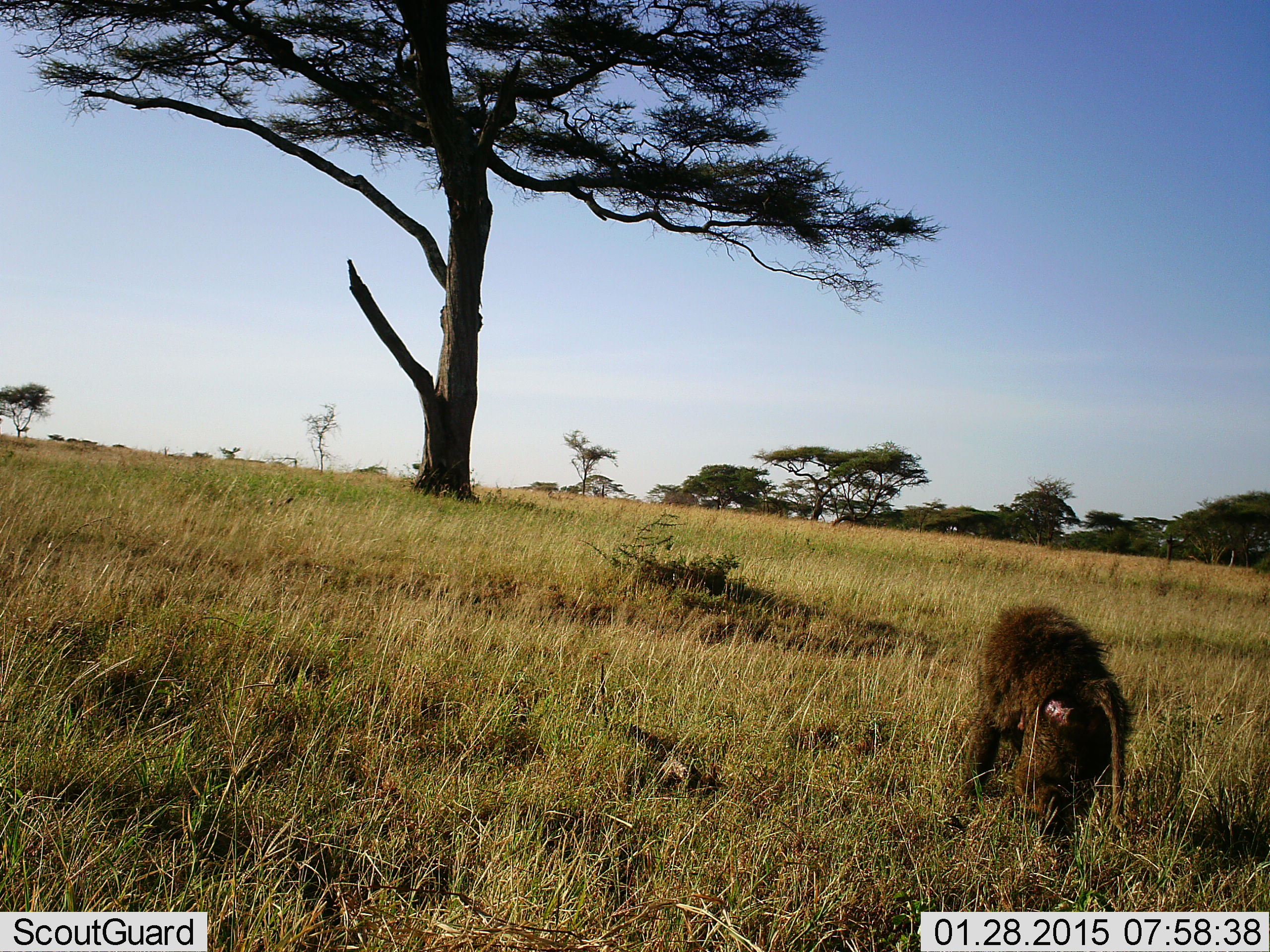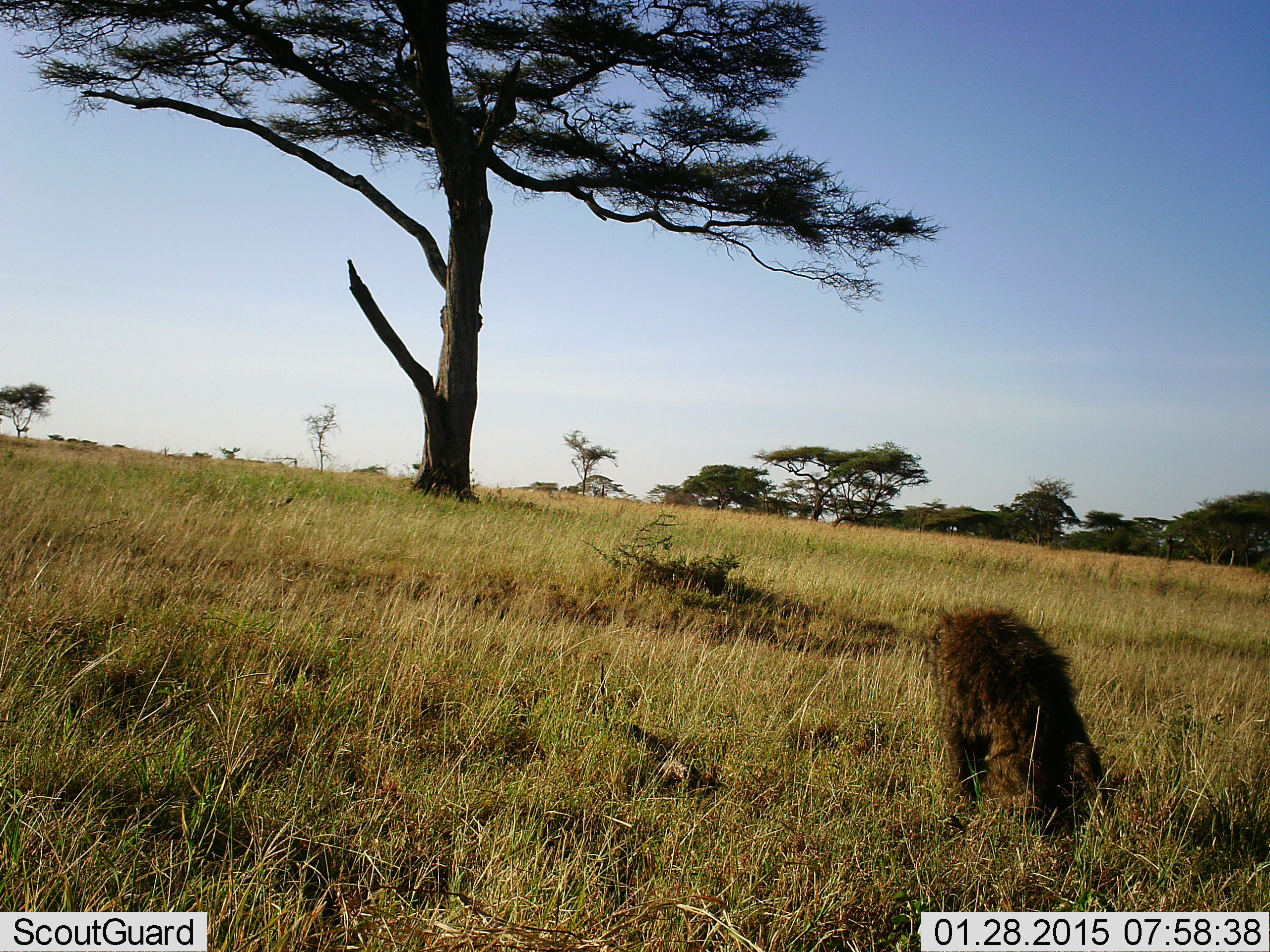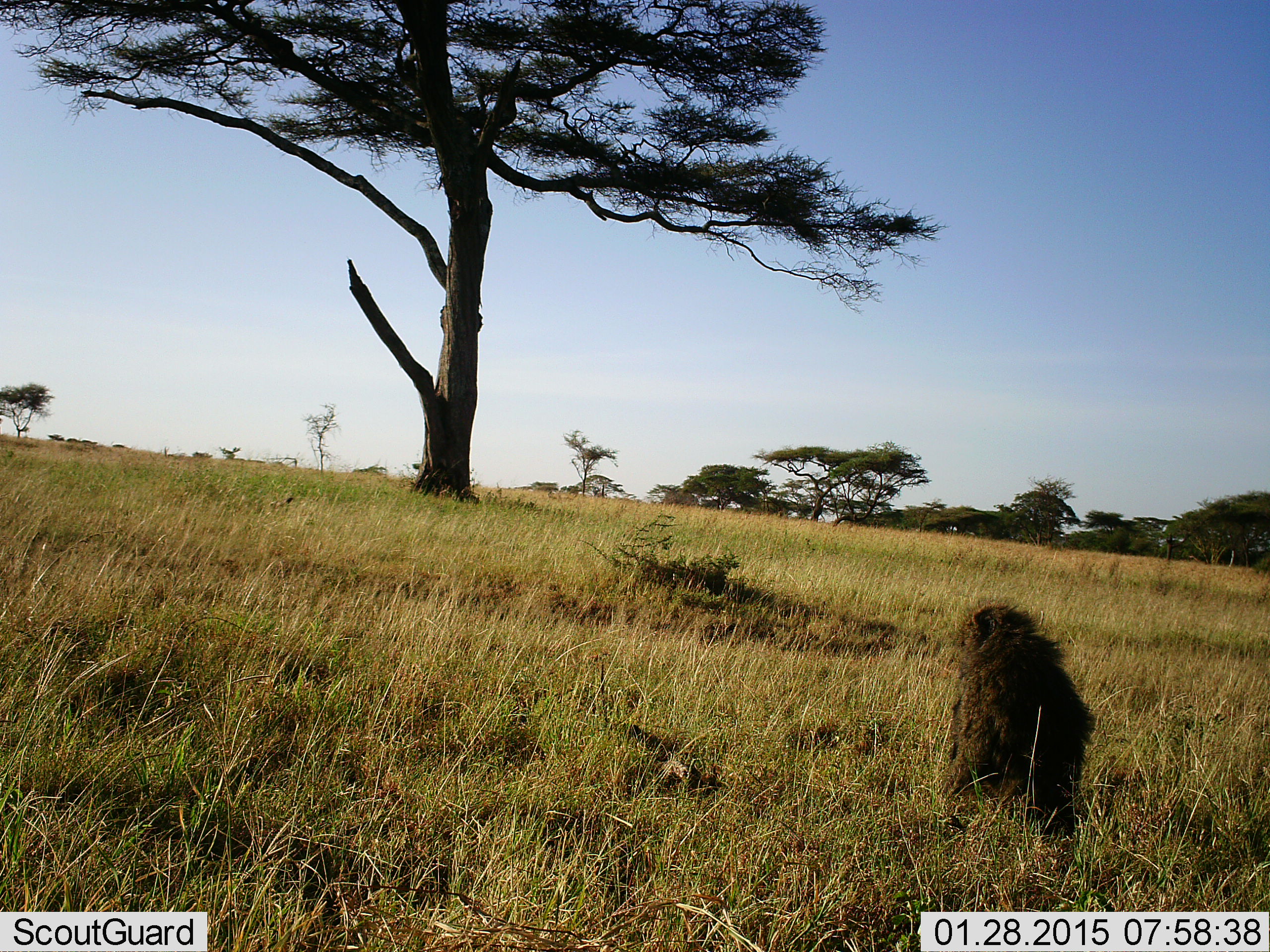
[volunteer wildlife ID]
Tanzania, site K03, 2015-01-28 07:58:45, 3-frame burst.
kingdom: Animalia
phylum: Chordata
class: Mammalia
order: Primates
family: Cercopithecidae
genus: Papio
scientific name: Papio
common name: baboon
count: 1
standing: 60%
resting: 20%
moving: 20%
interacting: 0%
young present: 0%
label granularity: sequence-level